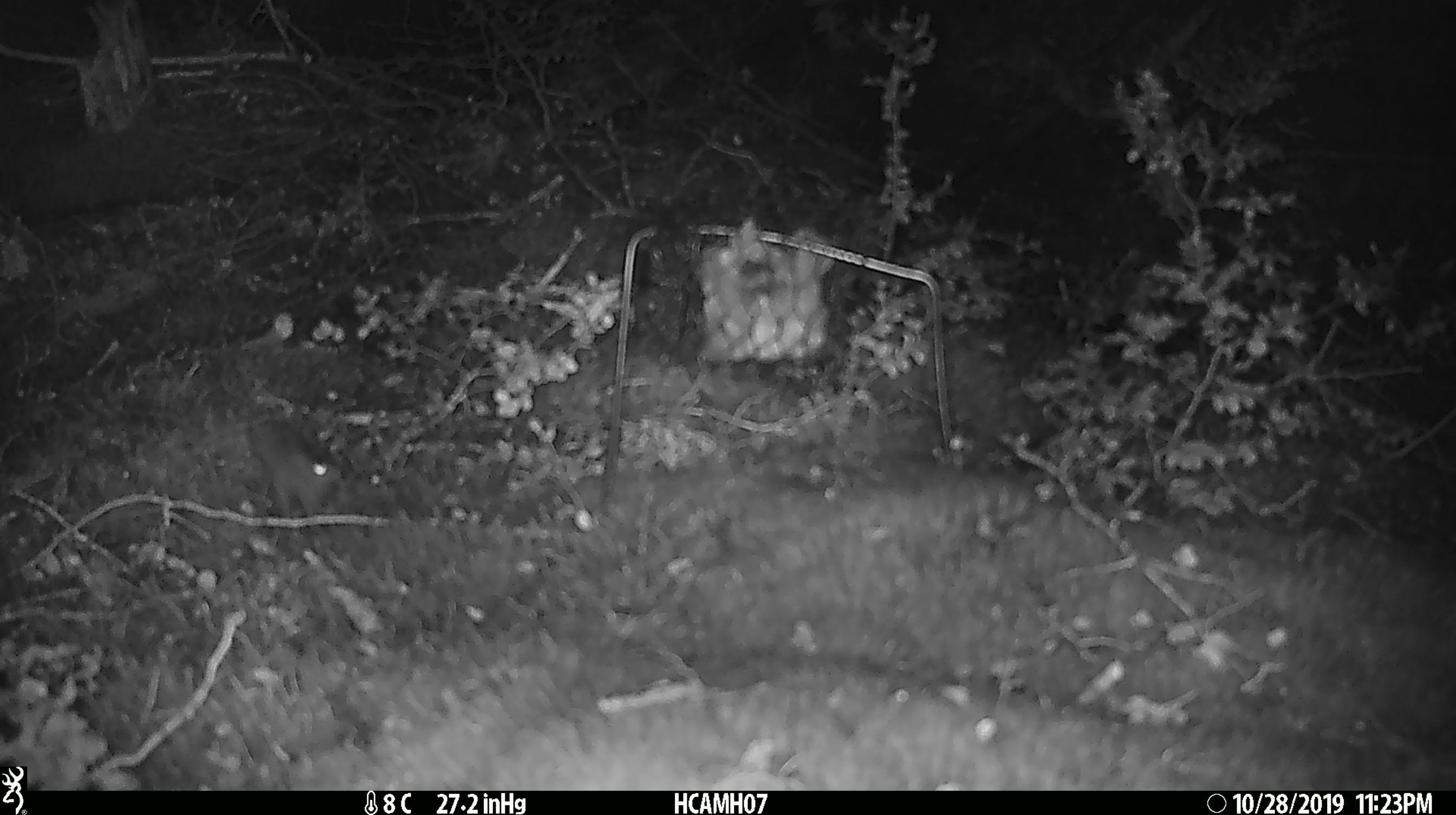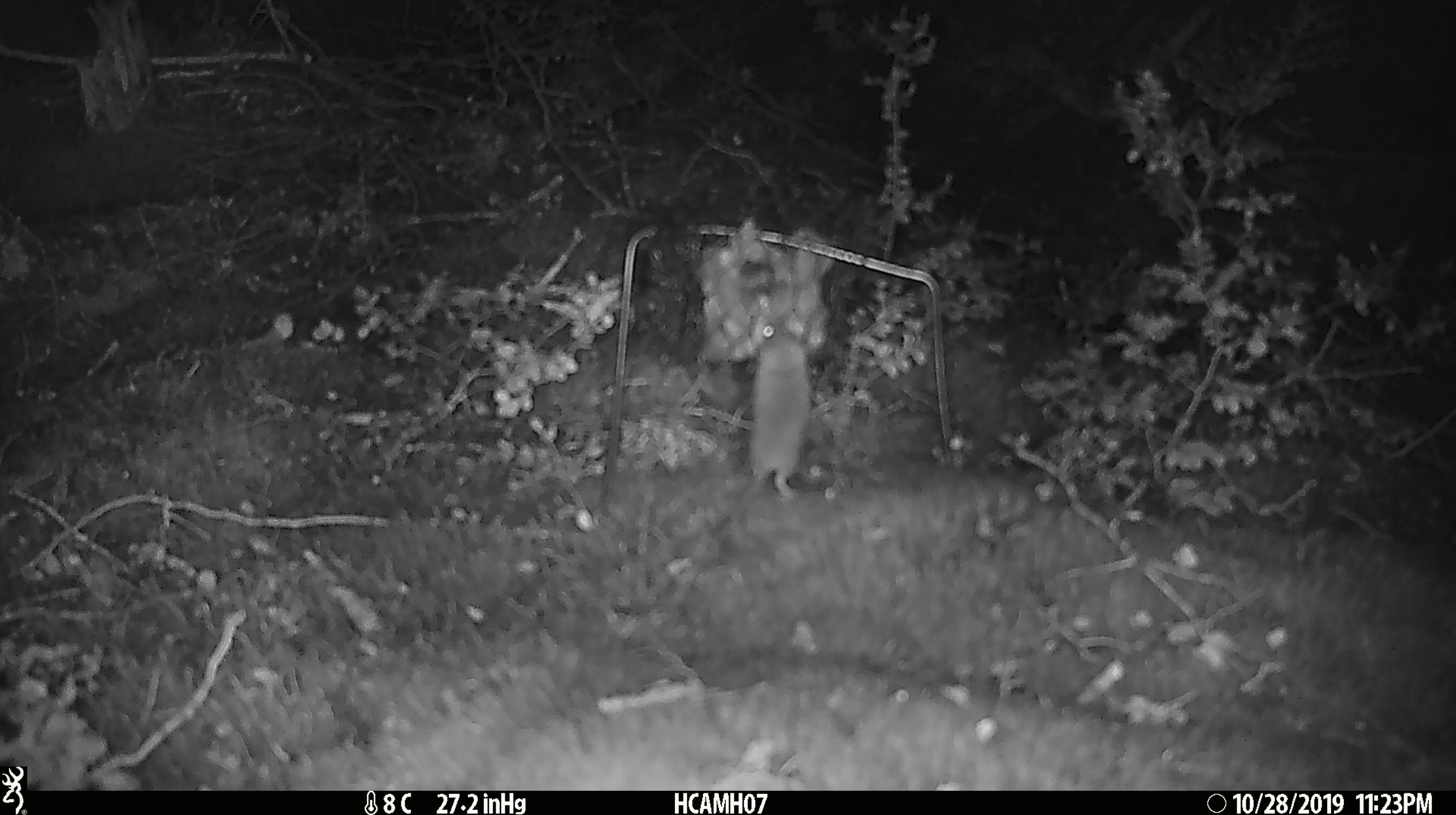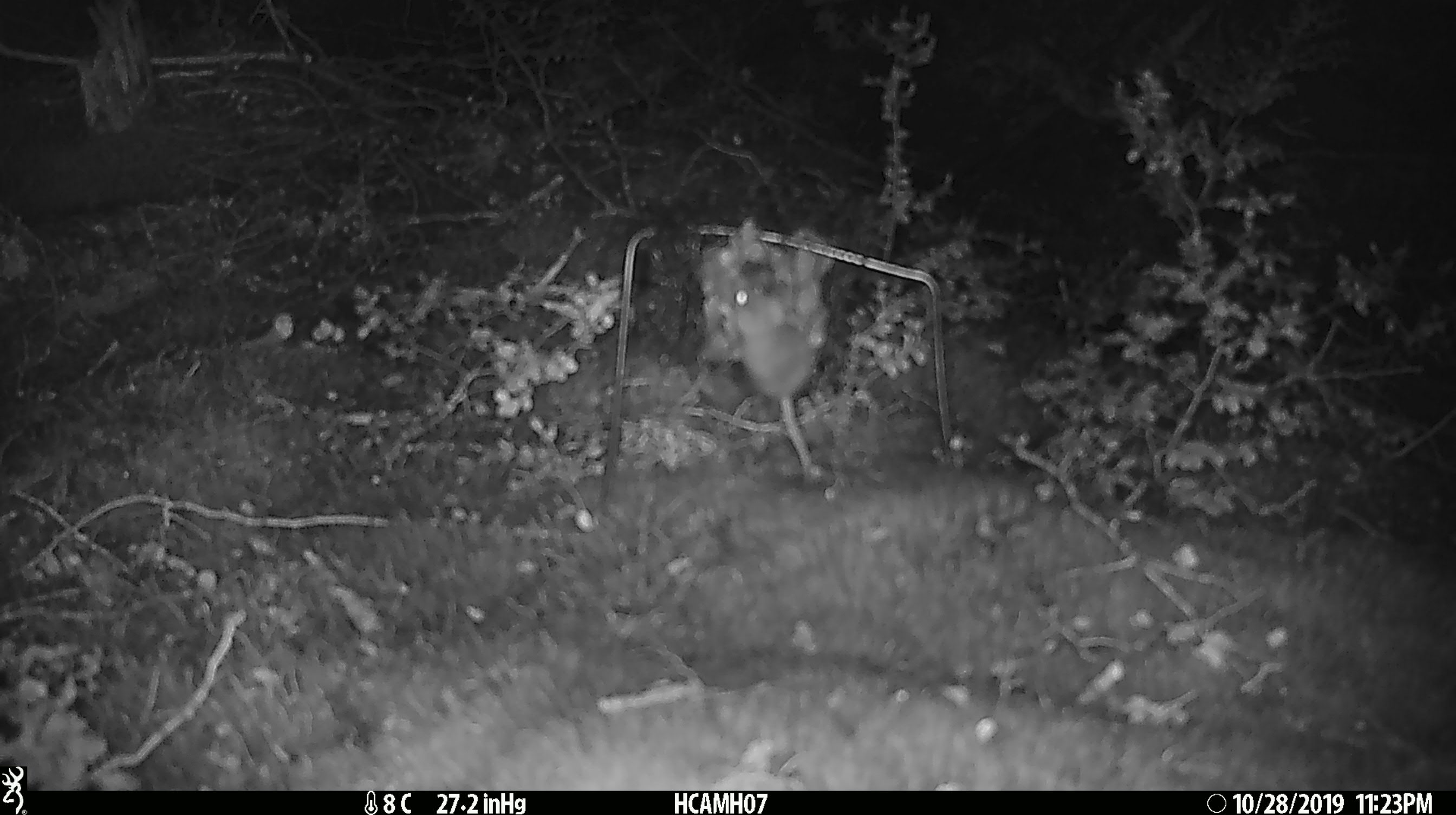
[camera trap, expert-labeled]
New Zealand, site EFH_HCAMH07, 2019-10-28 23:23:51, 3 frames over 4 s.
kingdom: Animalia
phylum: Chordata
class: Mammalia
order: Rodentia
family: Muridae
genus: Mus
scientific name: Mus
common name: mouse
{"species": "mouse (Mus)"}